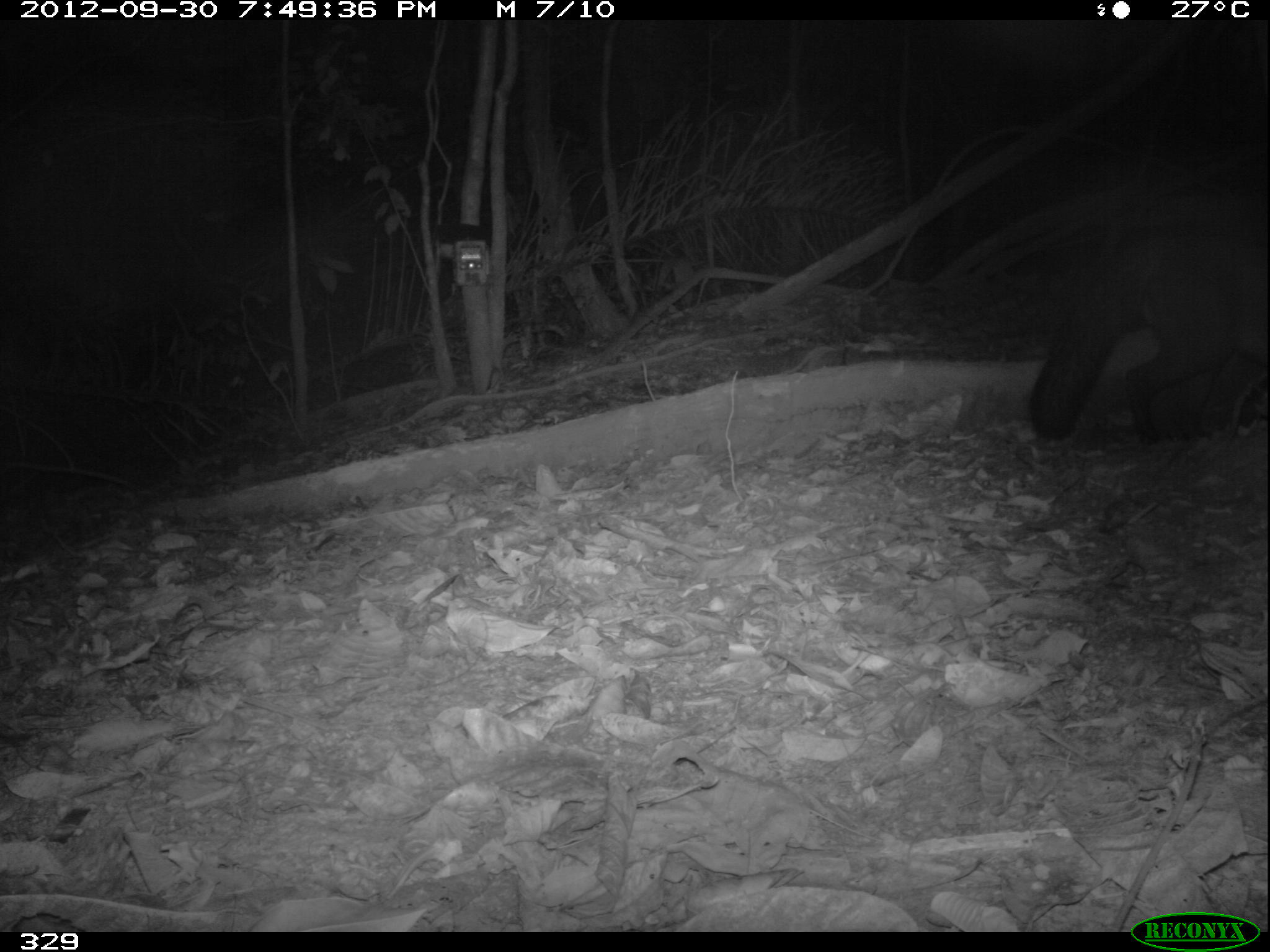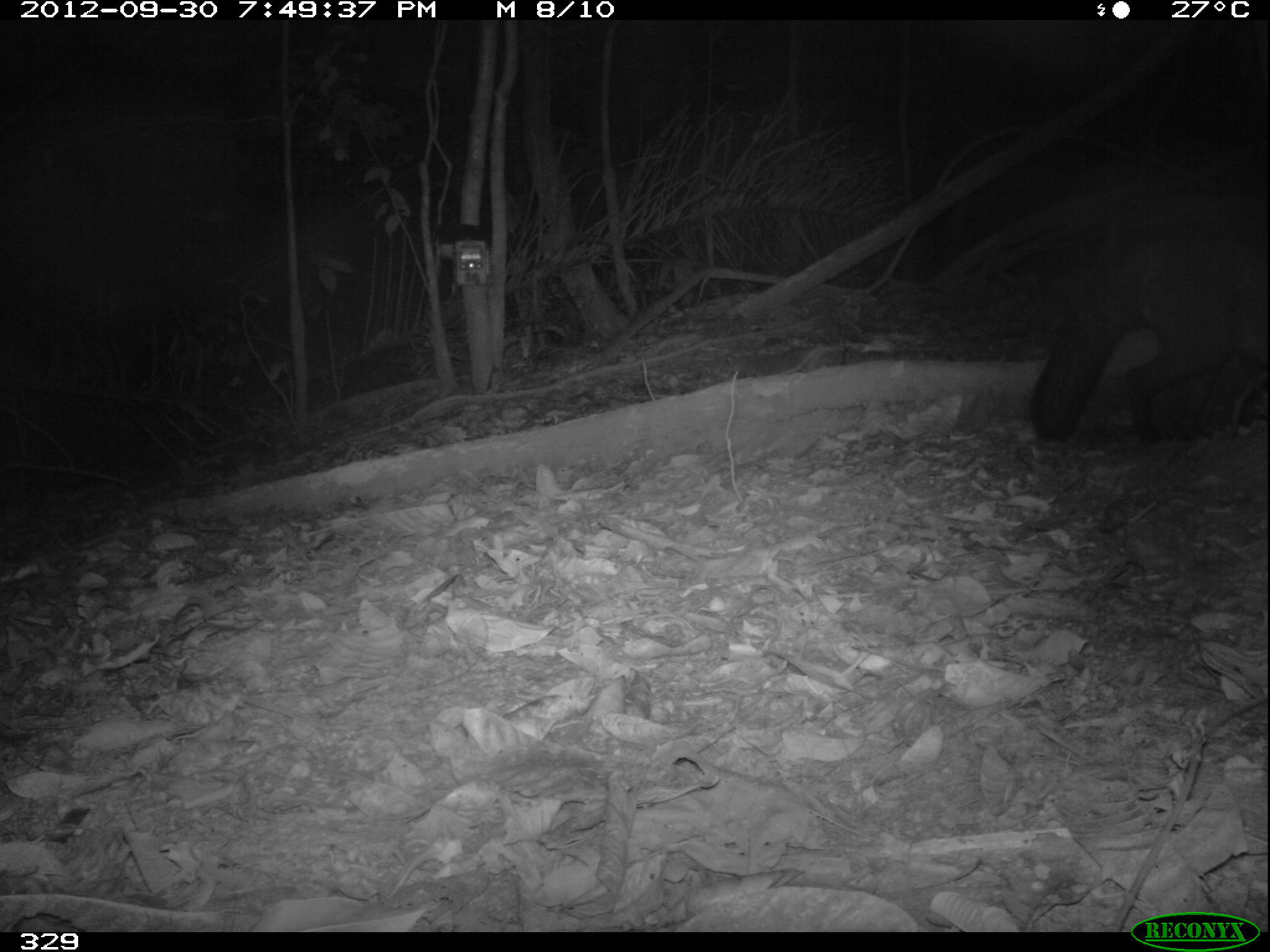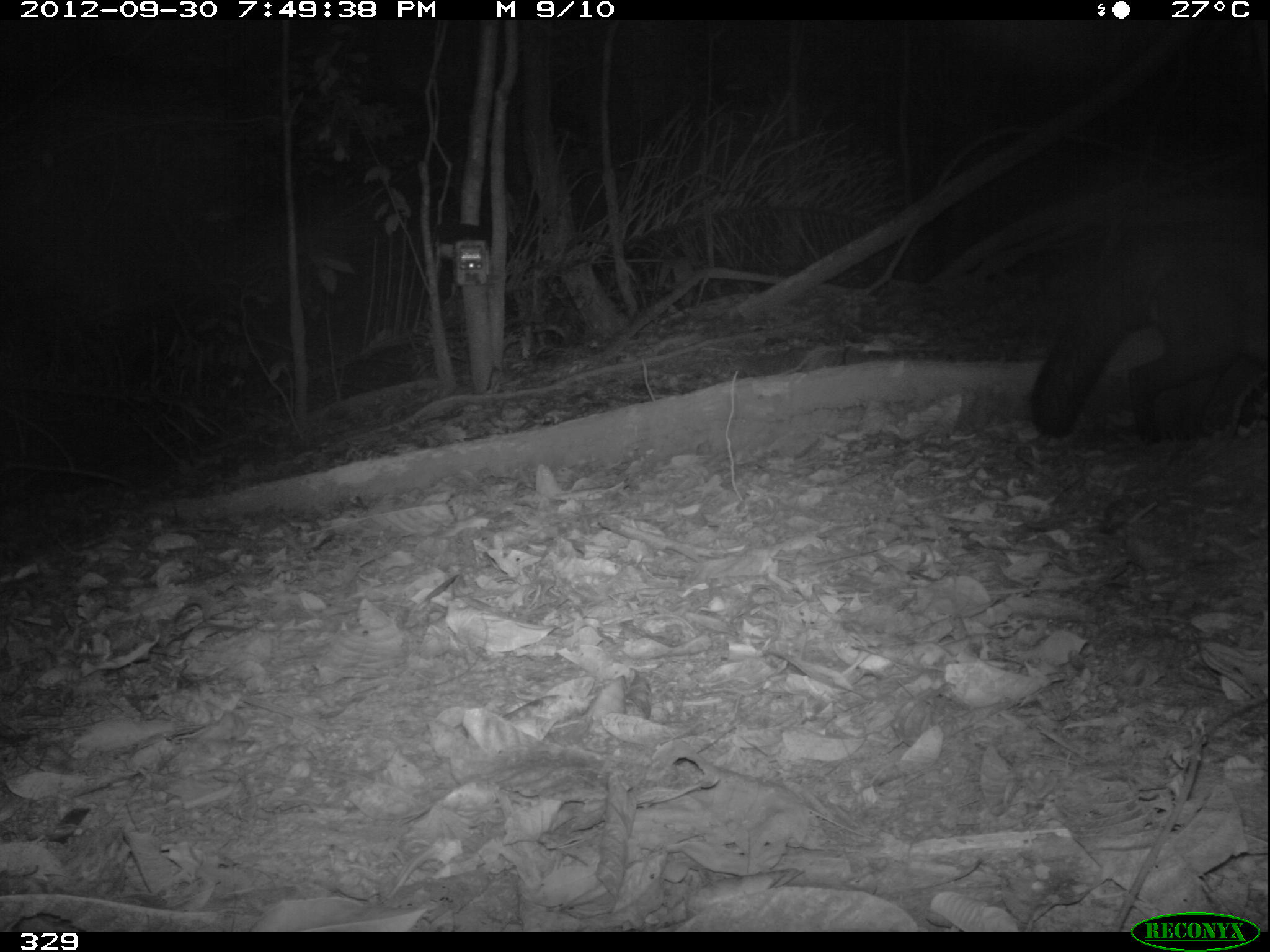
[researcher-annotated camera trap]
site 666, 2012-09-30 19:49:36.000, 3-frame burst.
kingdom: Animalia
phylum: Chordata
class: Mammalia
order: Carnivora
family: Canidae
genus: Atelocynus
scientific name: Atelocynus microtis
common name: short-eared dog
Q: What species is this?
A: Atelocynus microtis (short-eared dog).